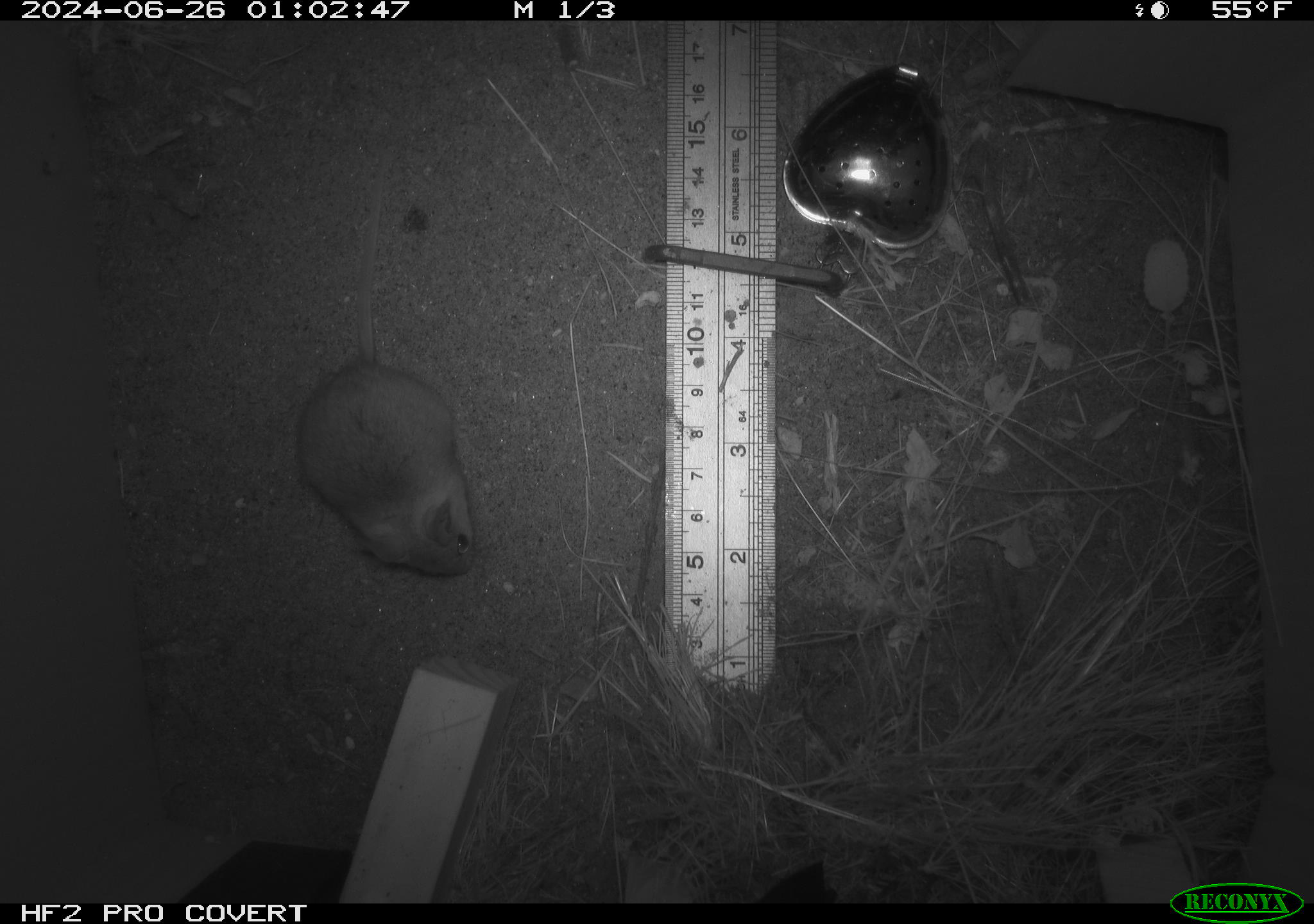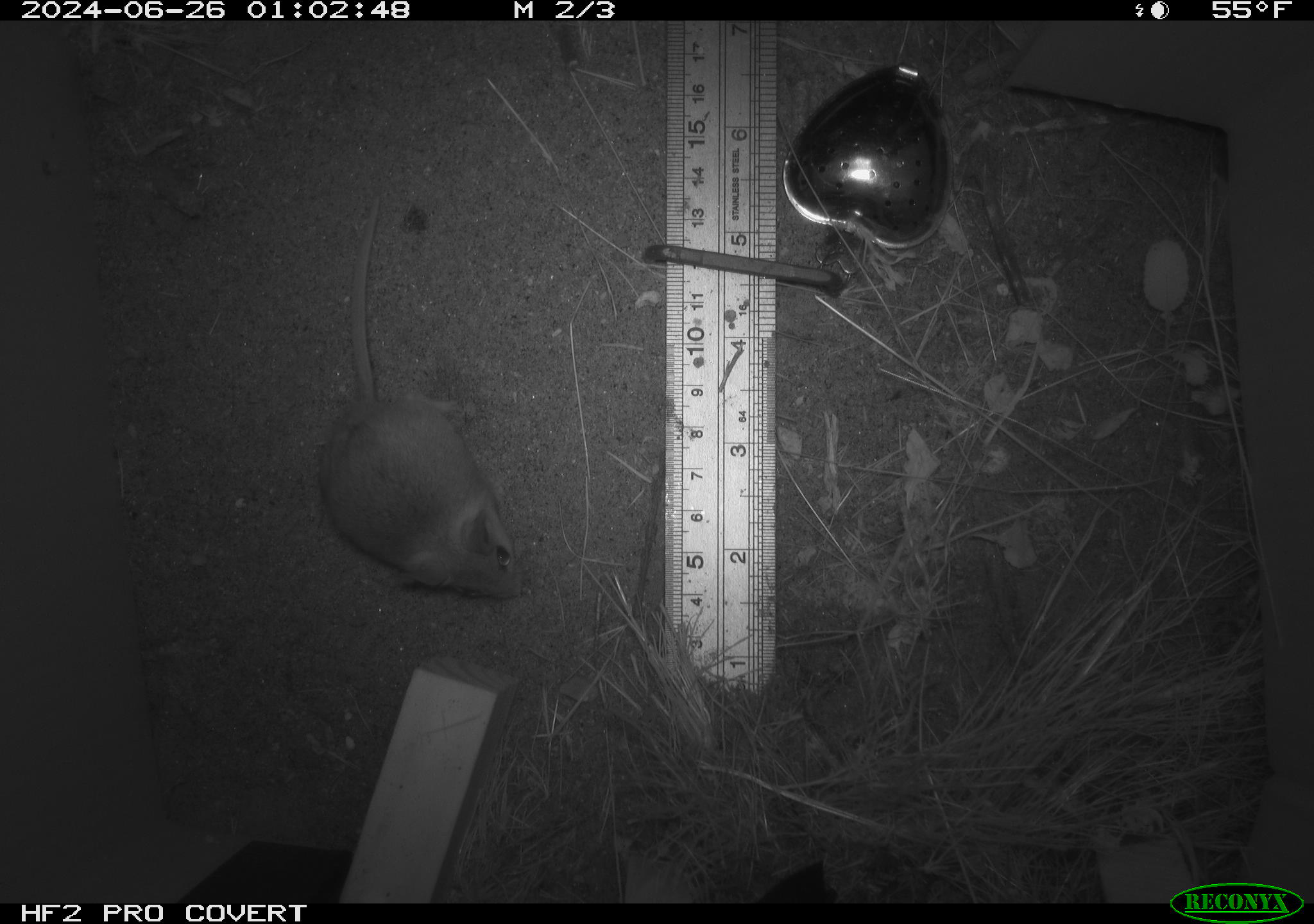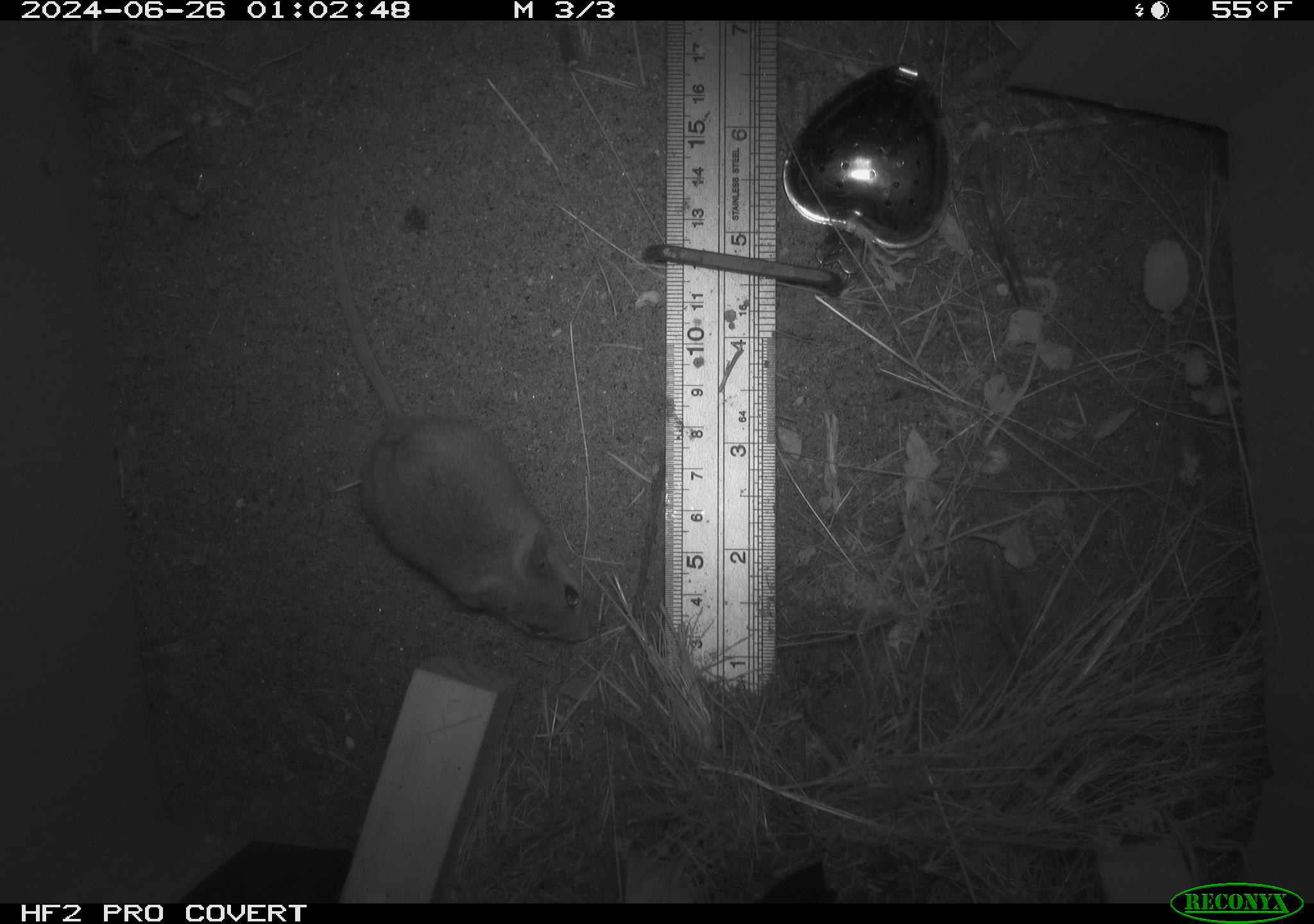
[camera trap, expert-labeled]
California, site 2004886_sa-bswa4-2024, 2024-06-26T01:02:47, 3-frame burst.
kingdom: Animalia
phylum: Chordata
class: Mammalia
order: Rodentia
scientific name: Rodentia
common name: rodent